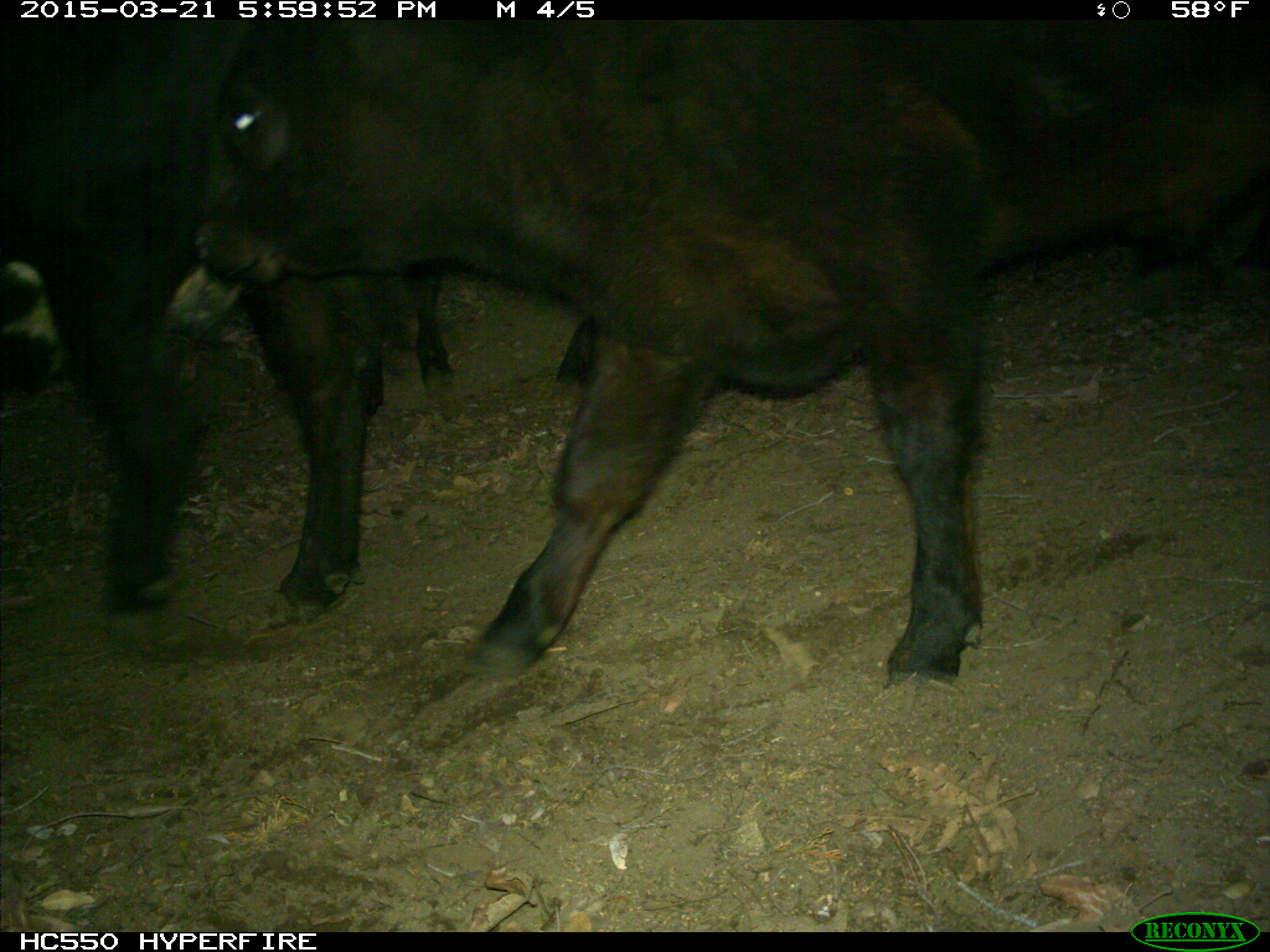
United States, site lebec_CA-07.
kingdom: Animalia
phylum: Chordata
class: Mammalia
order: Artiodactyla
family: Bovidae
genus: Bos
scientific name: Bos taurus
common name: domestic cow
Bos taurus (domestic cow).